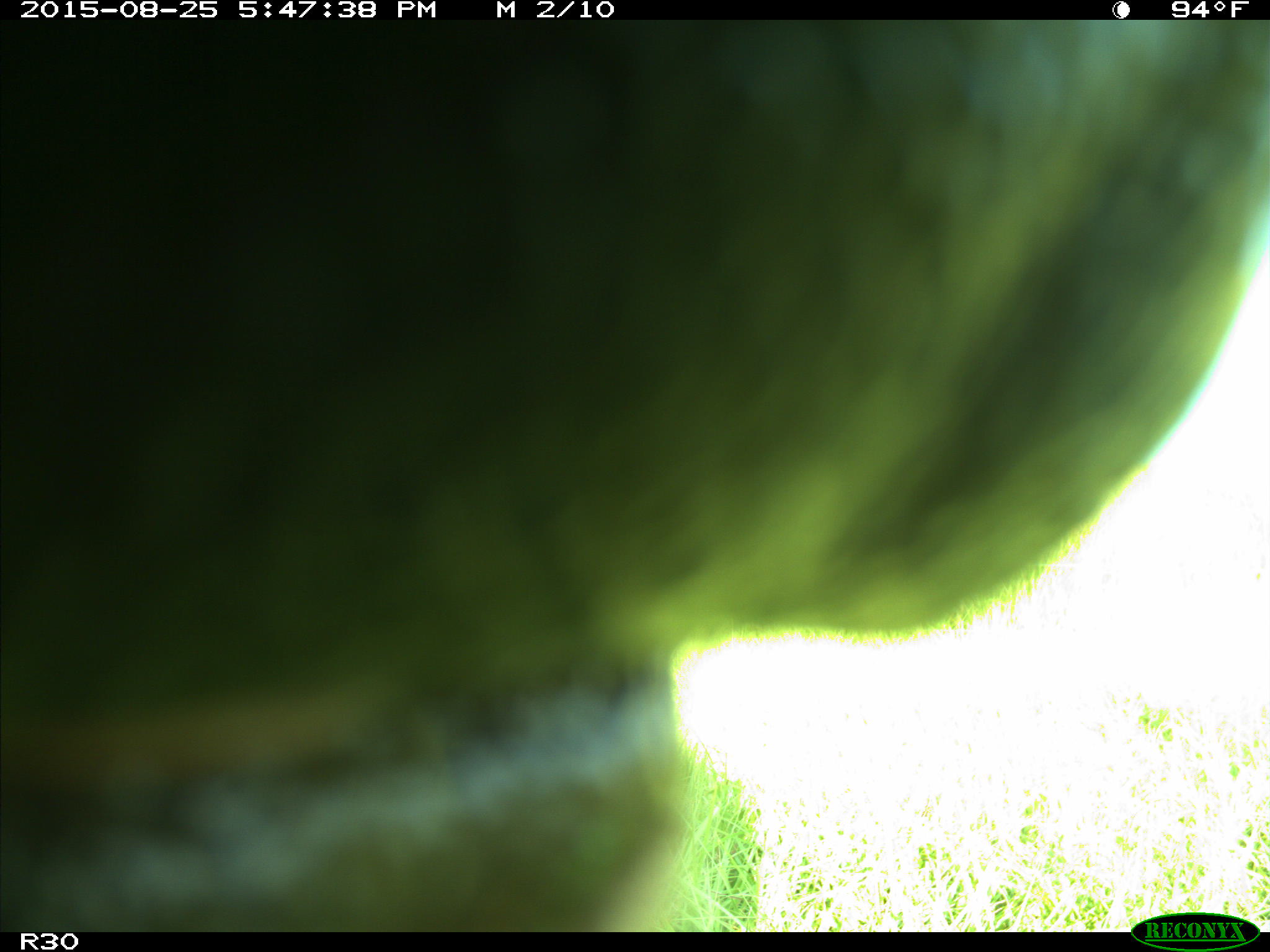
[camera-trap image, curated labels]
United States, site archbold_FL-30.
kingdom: Animalia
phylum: Chordata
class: Mammalia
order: Artiodactyla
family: Bovidae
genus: Bos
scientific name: Bos taurus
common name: domestic cow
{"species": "Bos taurus (domestic cow)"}